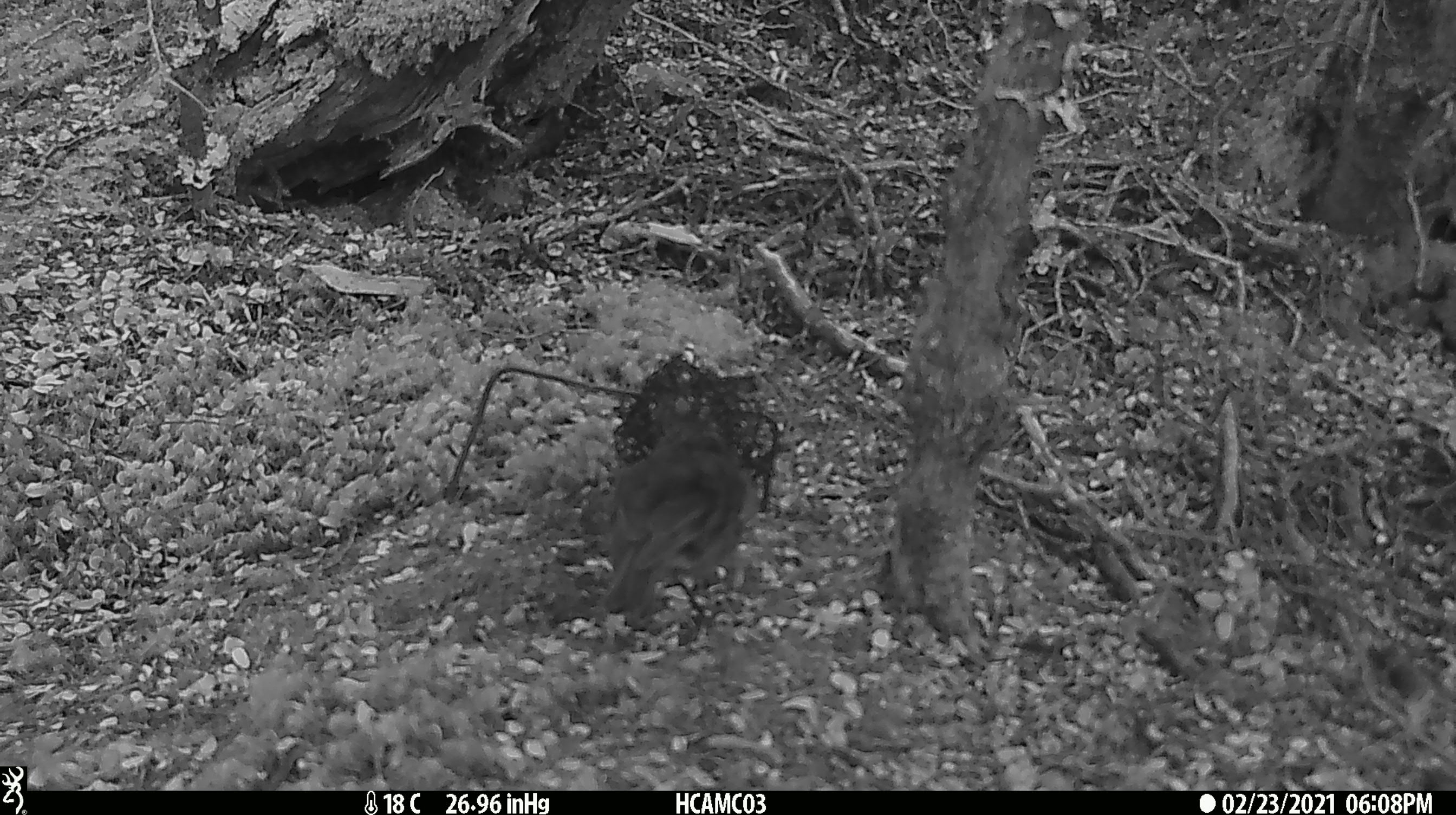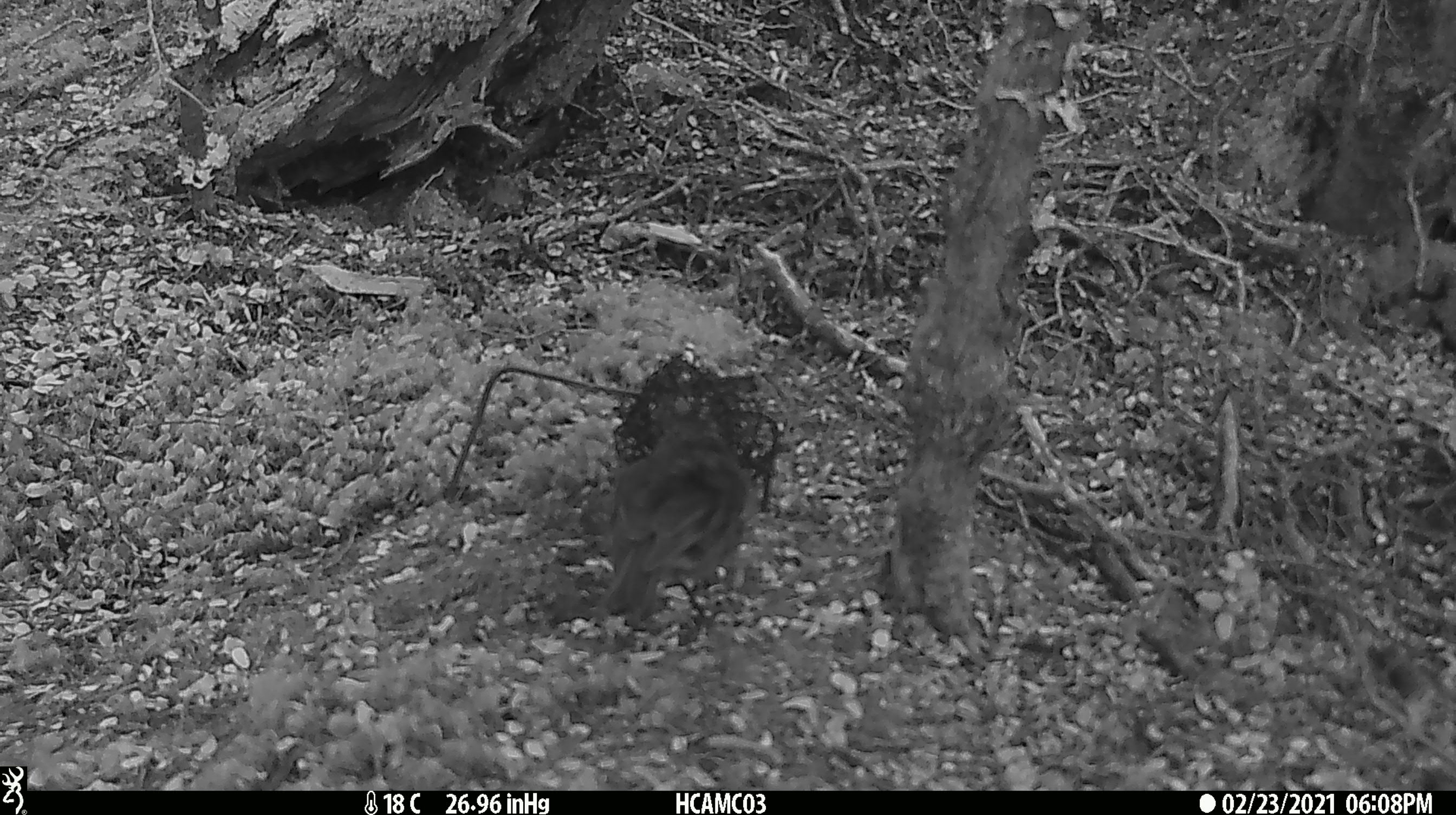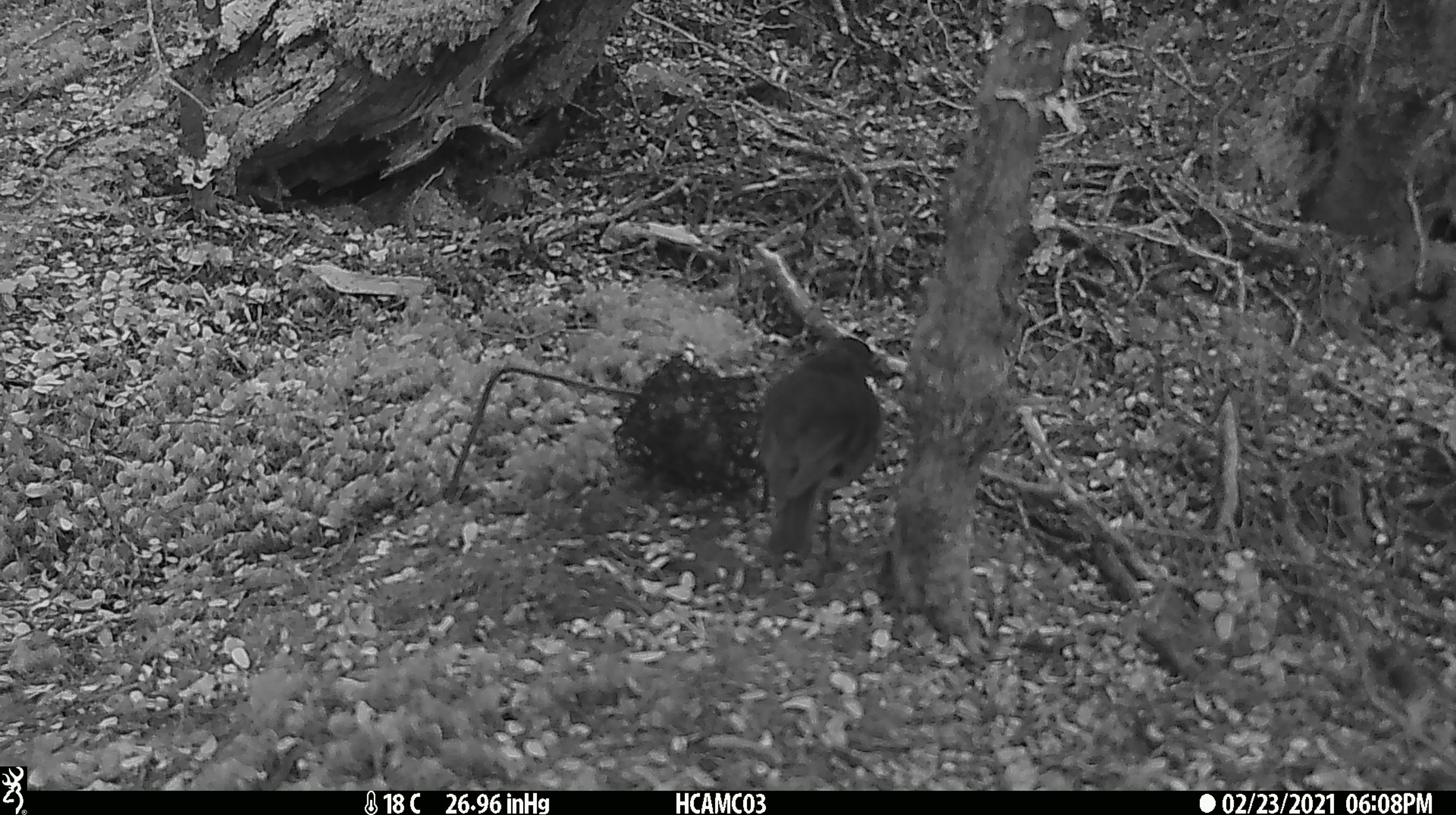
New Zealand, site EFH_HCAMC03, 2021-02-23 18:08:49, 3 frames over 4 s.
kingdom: Animalia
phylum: Chordata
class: Aves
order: Passeriformes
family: Petroicidae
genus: Petroica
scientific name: Petroica australis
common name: new zealand robin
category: robin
Robin (new zealand robin) (Petroica australis).